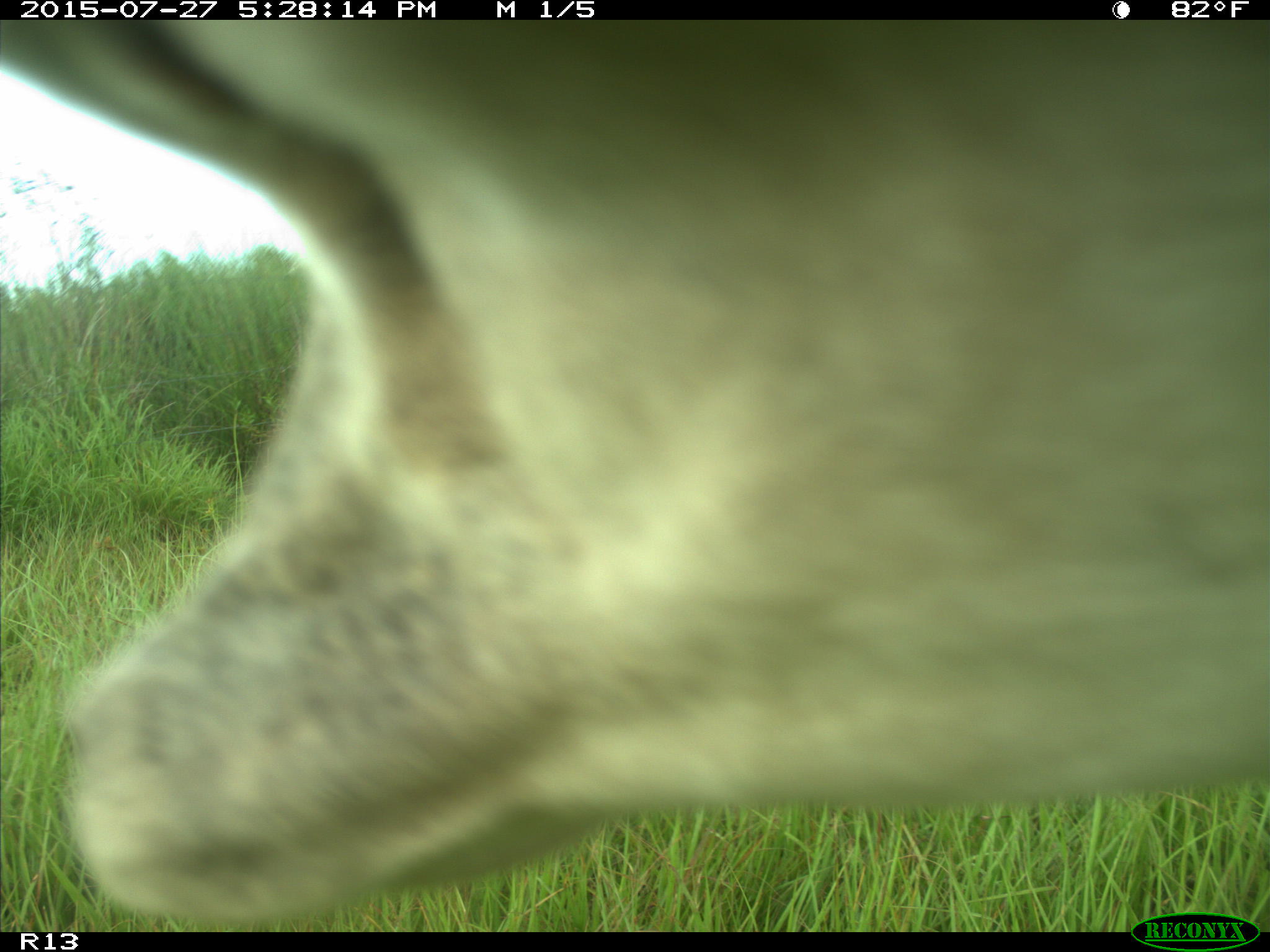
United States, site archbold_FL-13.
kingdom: Animalia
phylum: Chordata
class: Mammalia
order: Artiodactyla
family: Bovidae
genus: Bos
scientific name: Bos taurus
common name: domestic cow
Bos taurus (domestic cow).